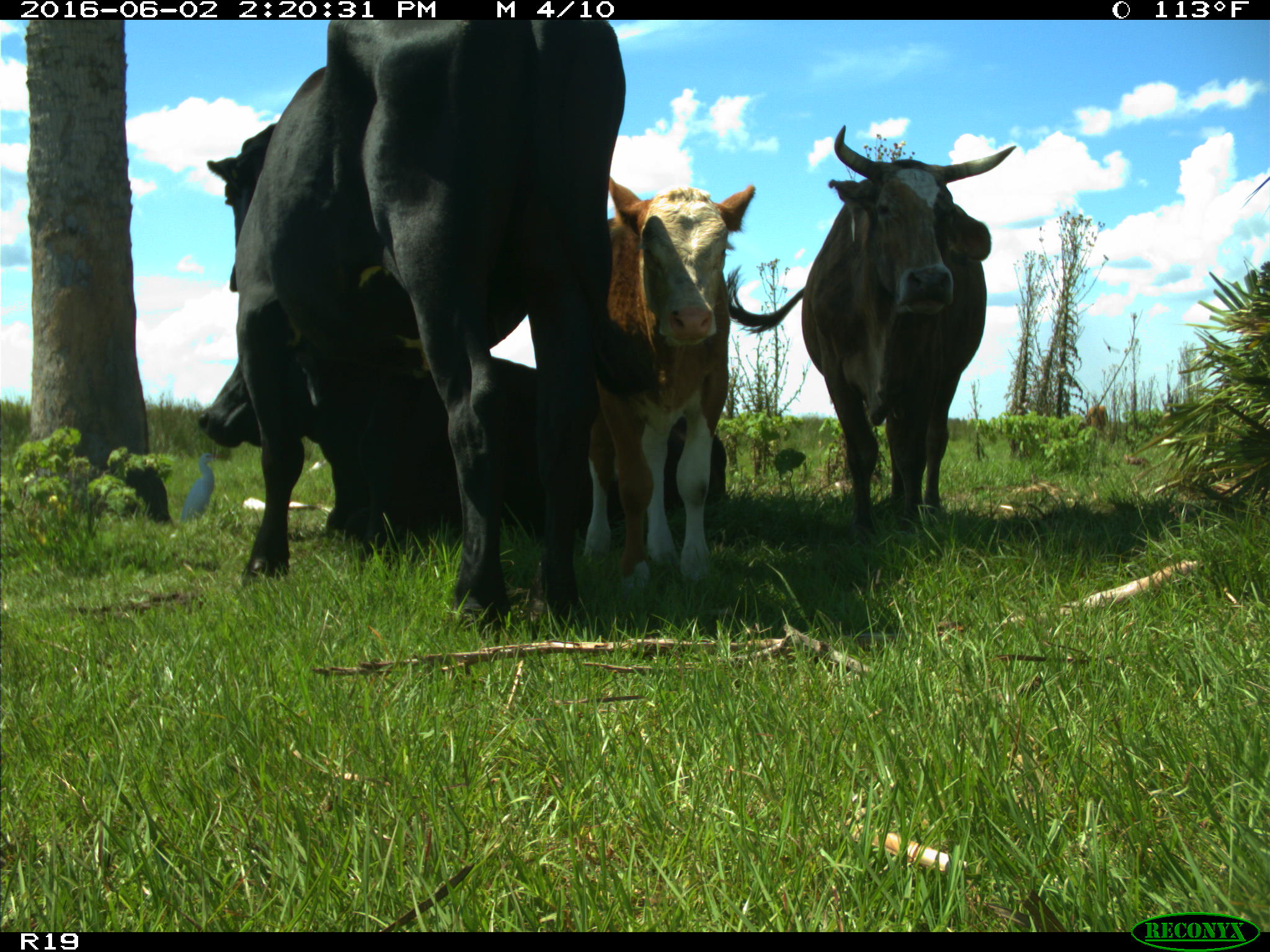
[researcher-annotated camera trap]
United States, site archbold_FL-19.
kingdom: Animalia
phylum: Chordata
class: Mammalia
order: Artiodactyla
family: Bovidae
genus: Bos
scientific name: Bos taurus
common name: domestic cow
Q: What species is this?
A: Bos taurus (domestic cow).